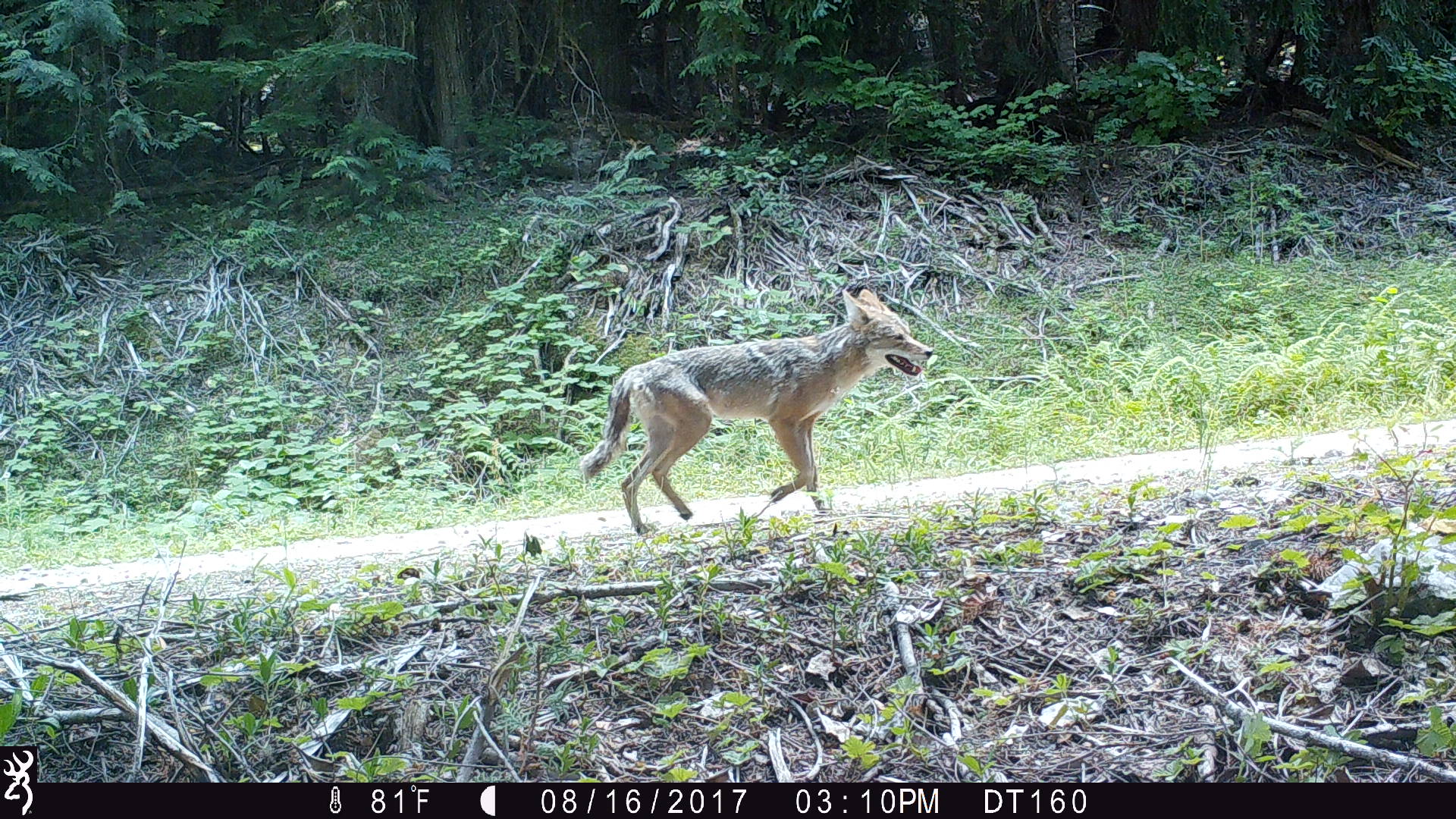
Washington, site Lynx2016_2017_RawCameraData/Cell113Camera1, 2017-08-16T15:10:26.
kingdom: Animalia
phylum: Chordata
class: Mammalia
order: Carnivora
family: Canidae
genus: Canis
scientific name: Canis latrans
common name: coyote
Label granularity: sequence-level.